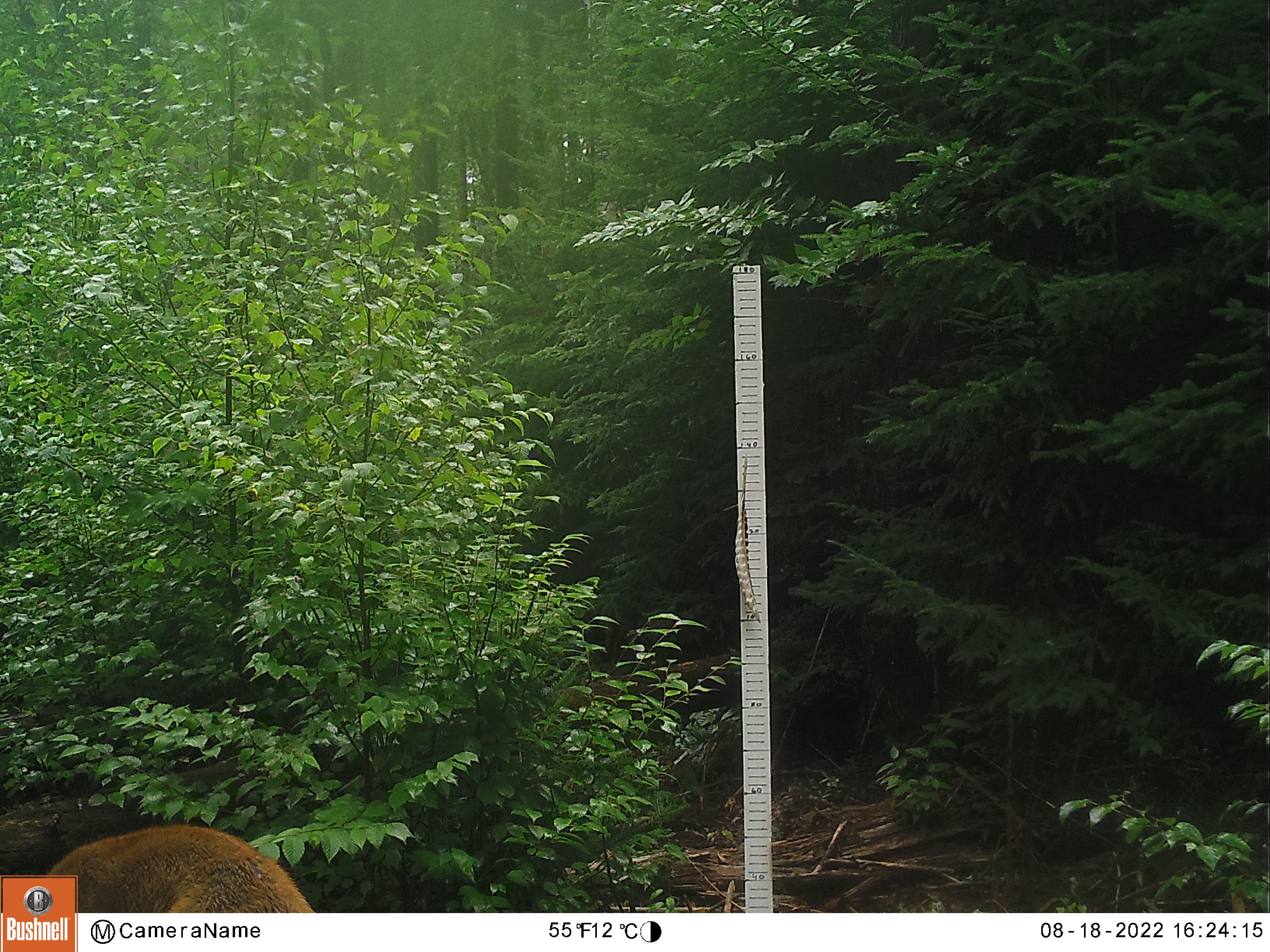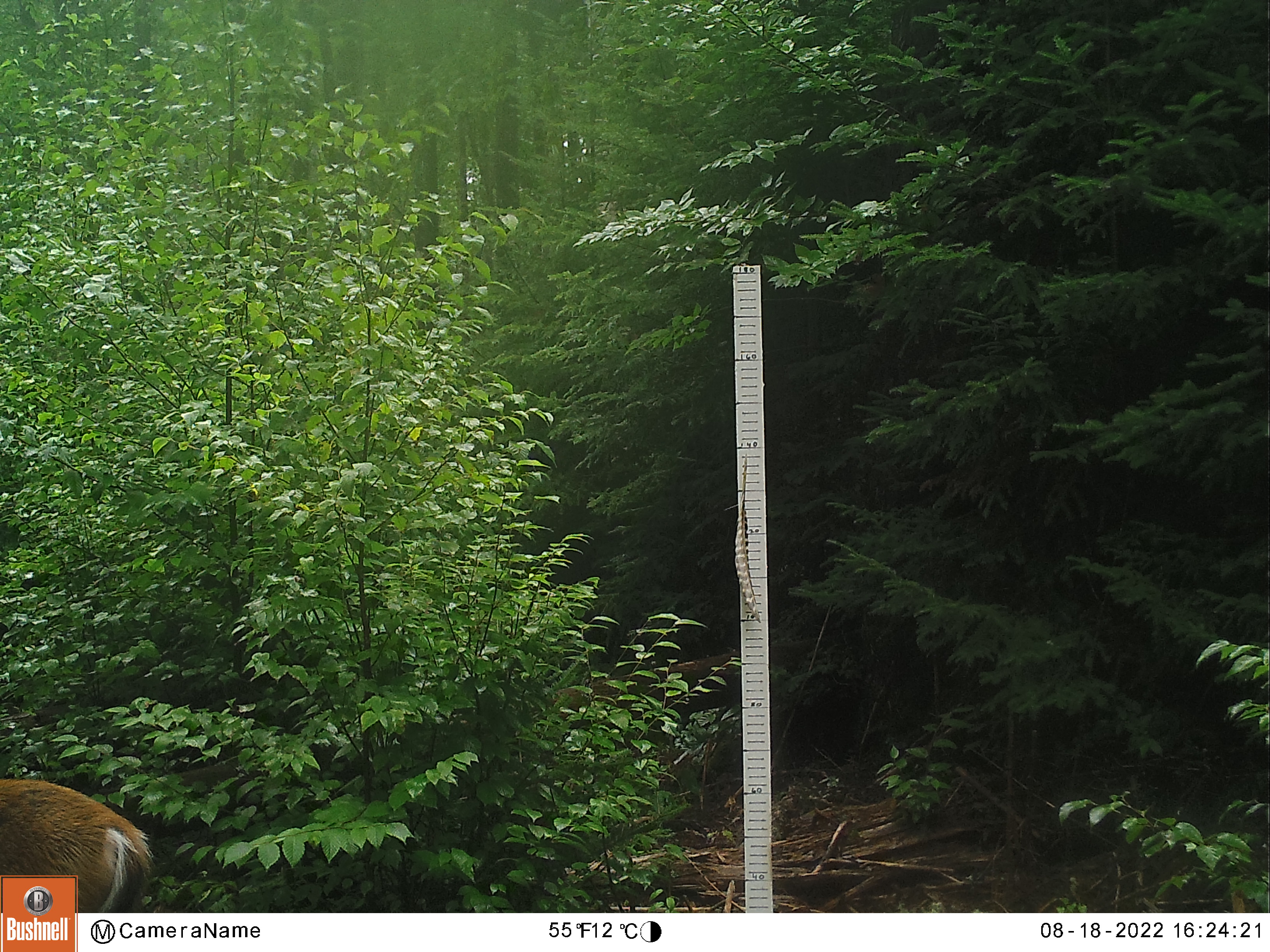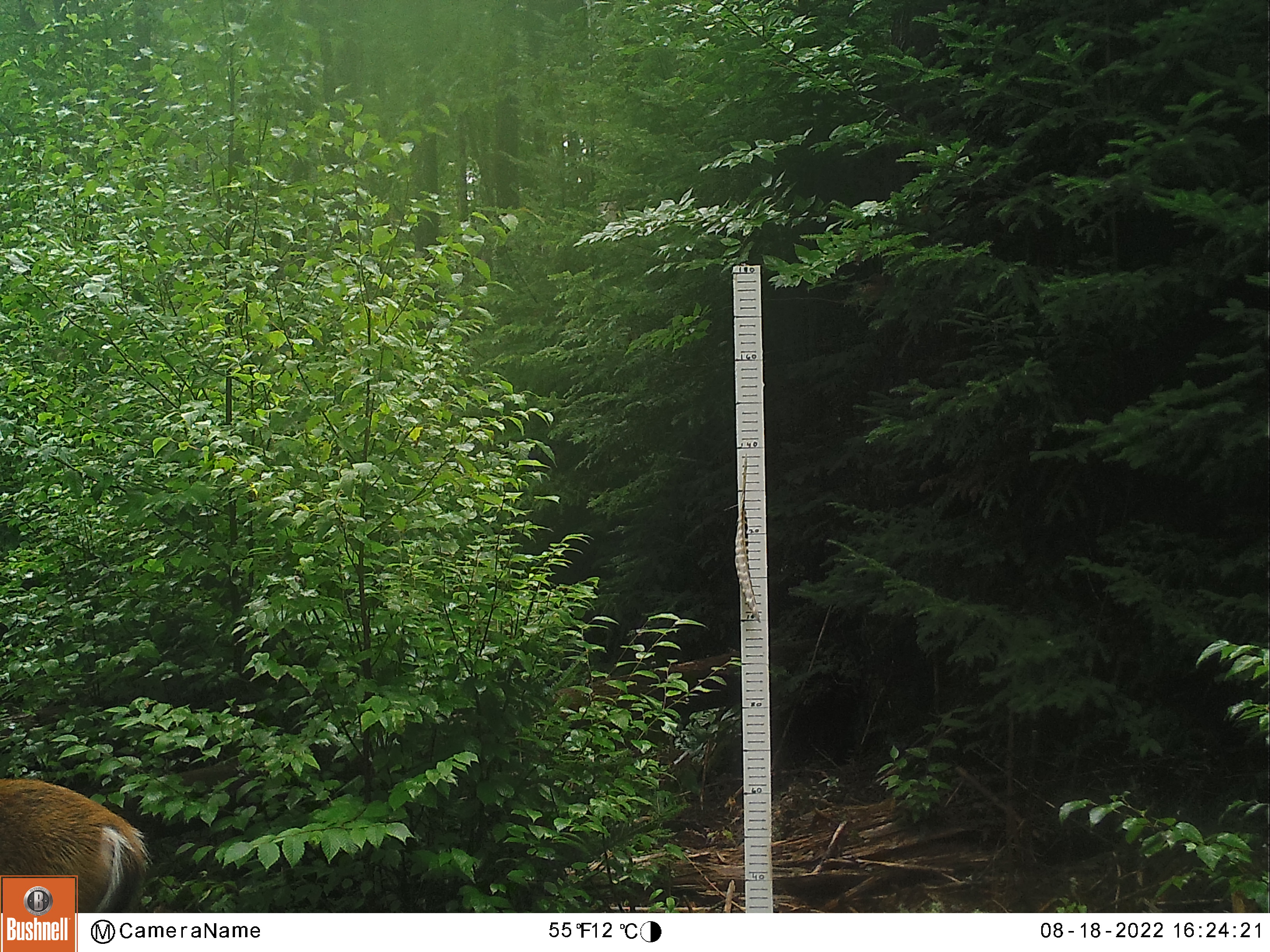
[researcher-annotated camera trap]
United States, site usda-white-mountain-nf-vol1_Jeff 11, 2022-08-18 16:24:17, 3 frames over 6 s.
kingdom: Animalia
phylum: Chordata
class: Mammalia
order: Artiodactyla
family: Cervidae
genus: Odocoileus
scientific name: Odocoileus virginianus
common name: white-tailed deer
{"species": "white-tailed deer (Odocoileus virginianus)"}